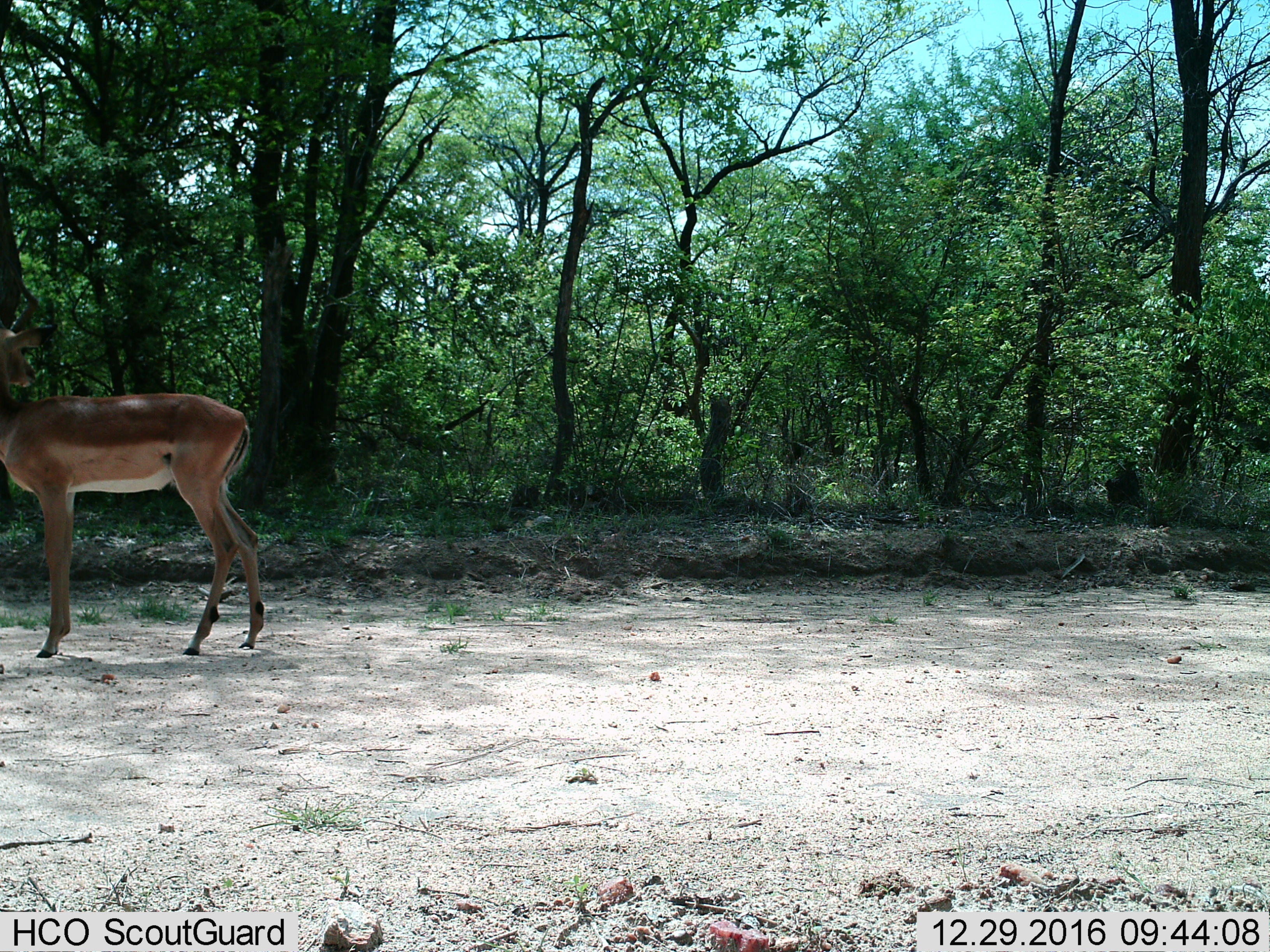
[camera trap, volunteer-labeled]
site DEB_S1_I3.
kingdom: Animalia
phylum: Chordata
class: Mammalia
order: Artiodactyla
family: Bovidae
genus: Aepyceros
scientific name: Aepyceros melampus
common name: impala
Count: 1.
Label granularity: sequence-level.